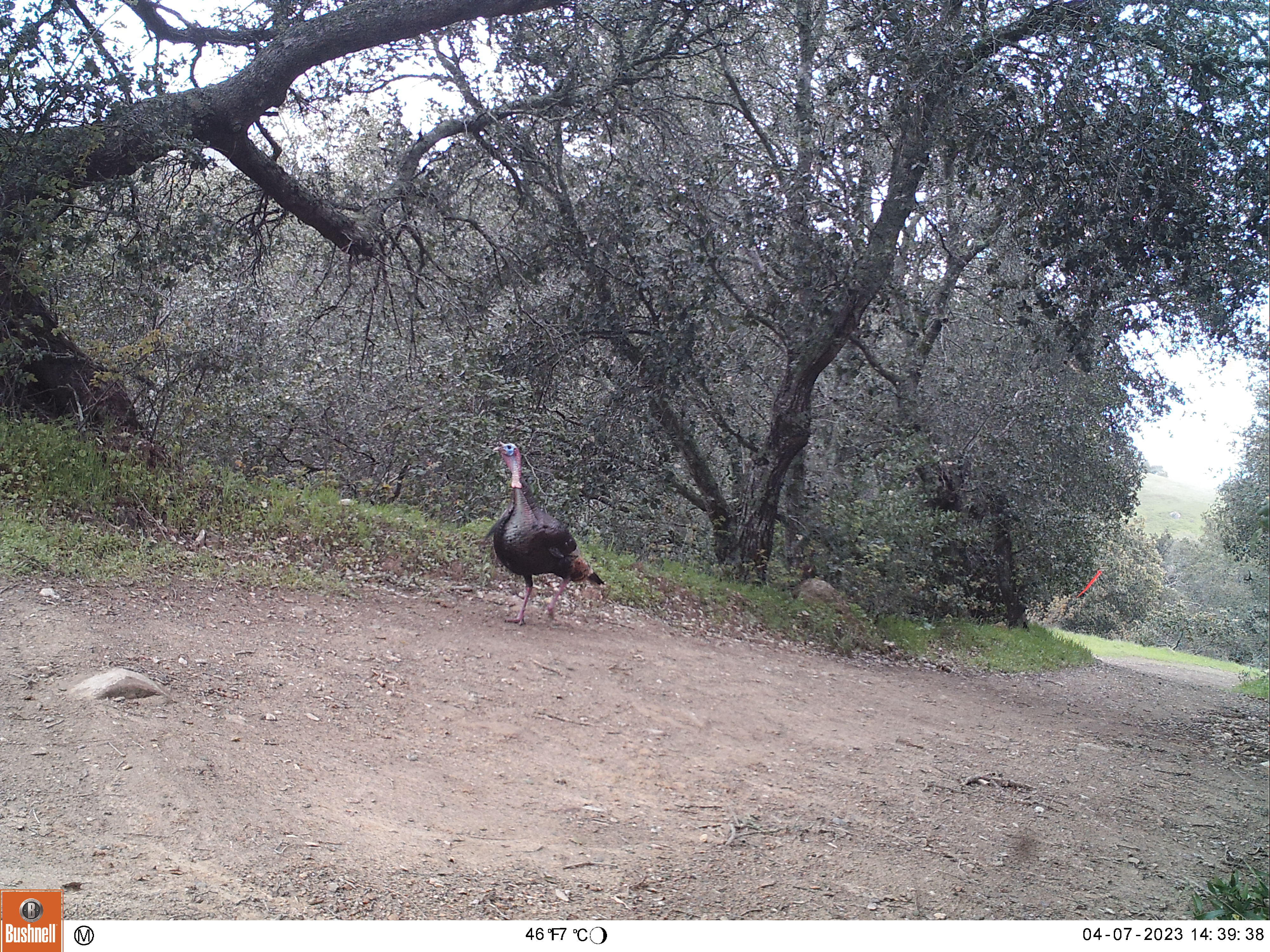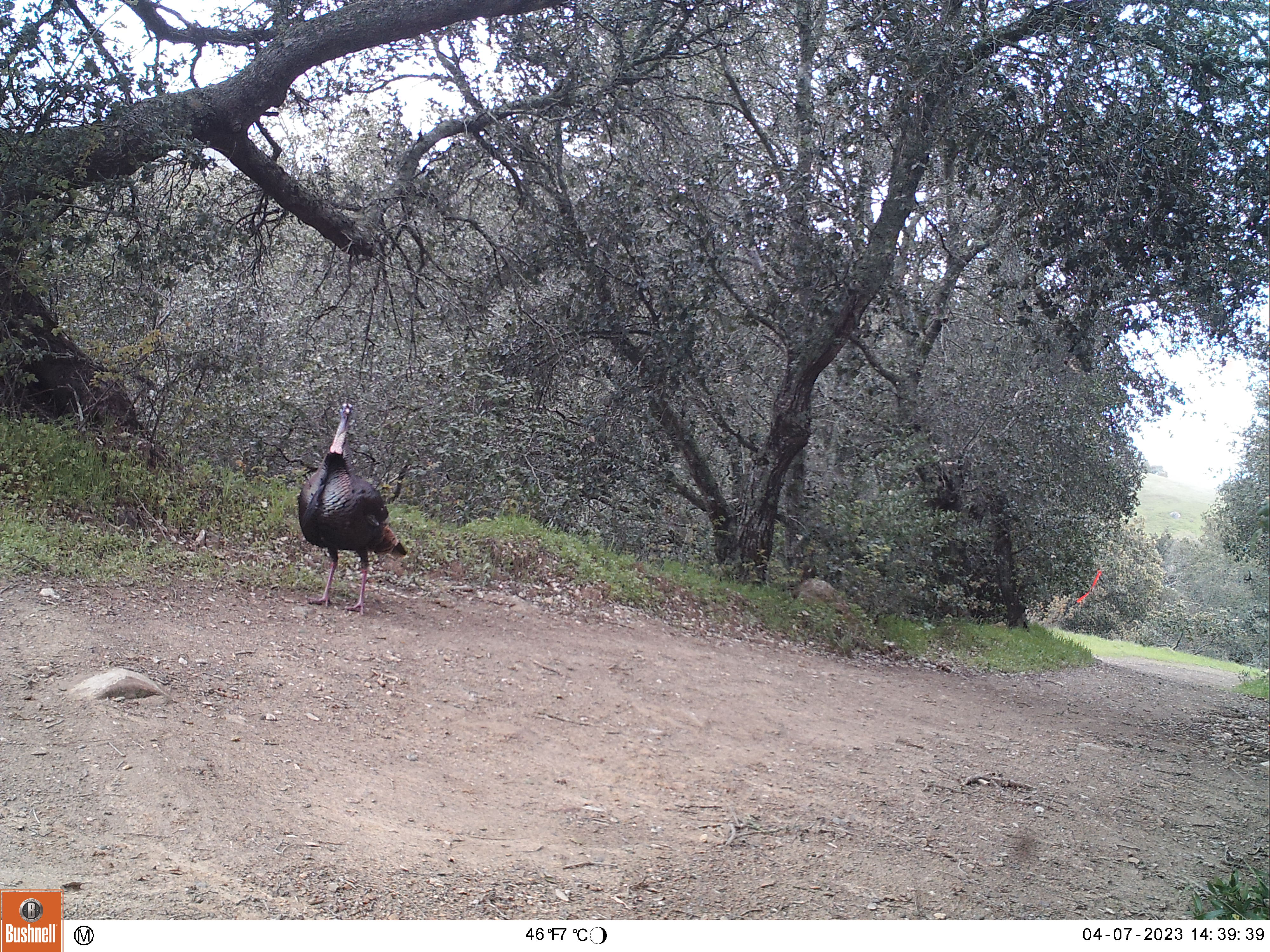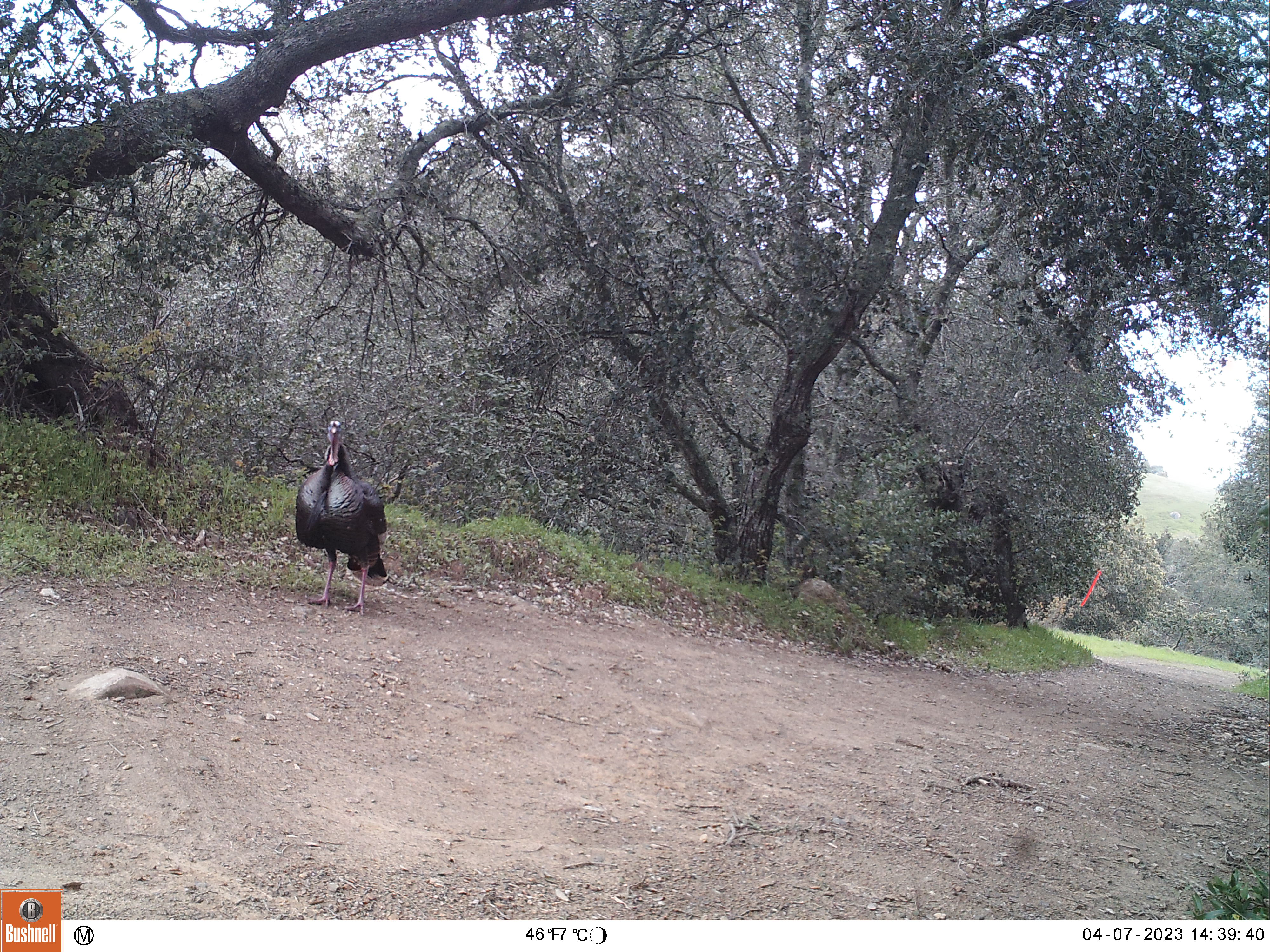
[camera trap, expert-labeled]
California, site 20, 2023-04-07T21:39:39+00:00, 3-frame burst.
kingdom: Animalia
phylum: Chordata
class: Aves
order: Galliformes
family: Phasianidae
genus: Meleagris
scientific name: Meleagris gallopavo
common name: turkey